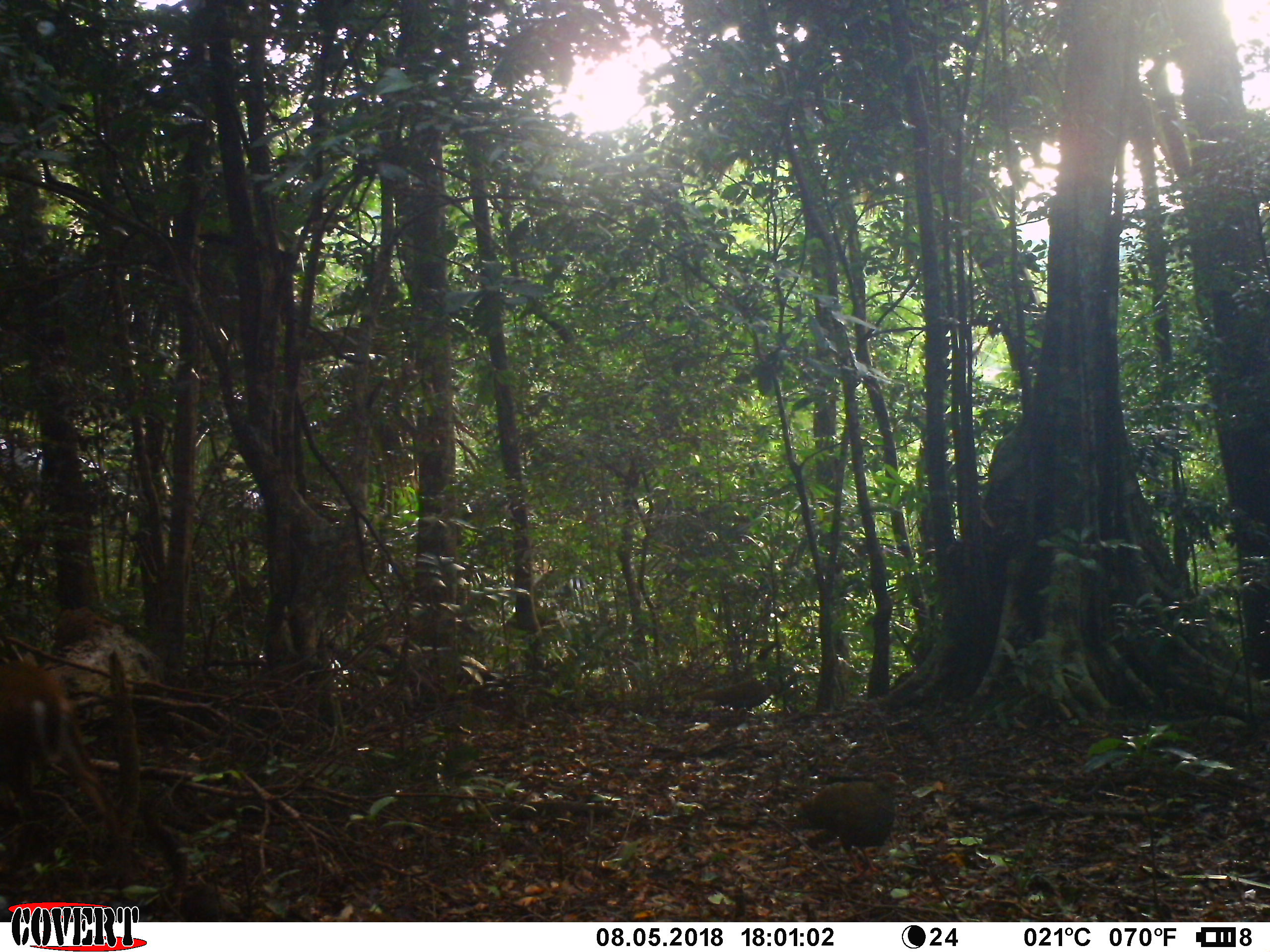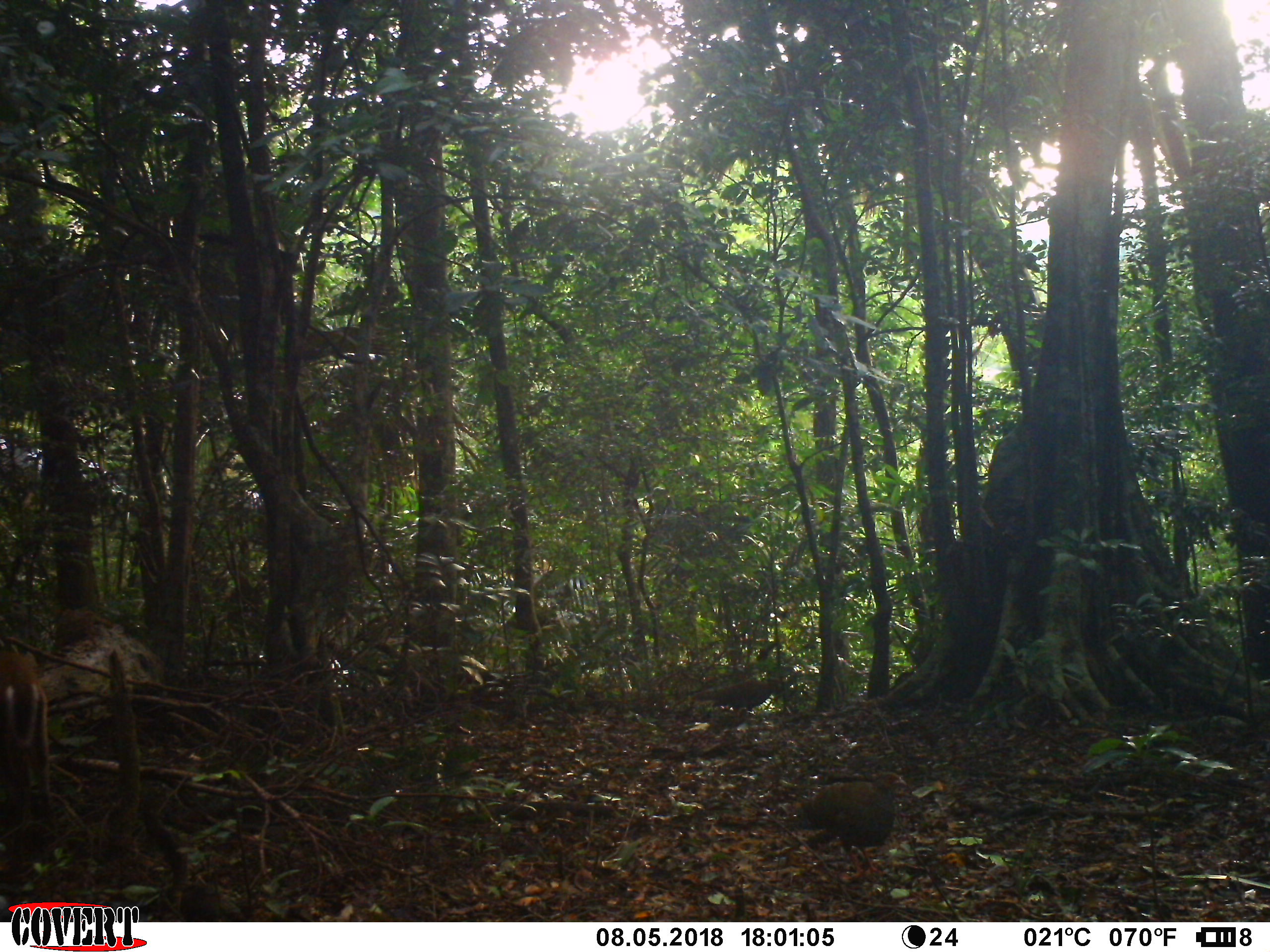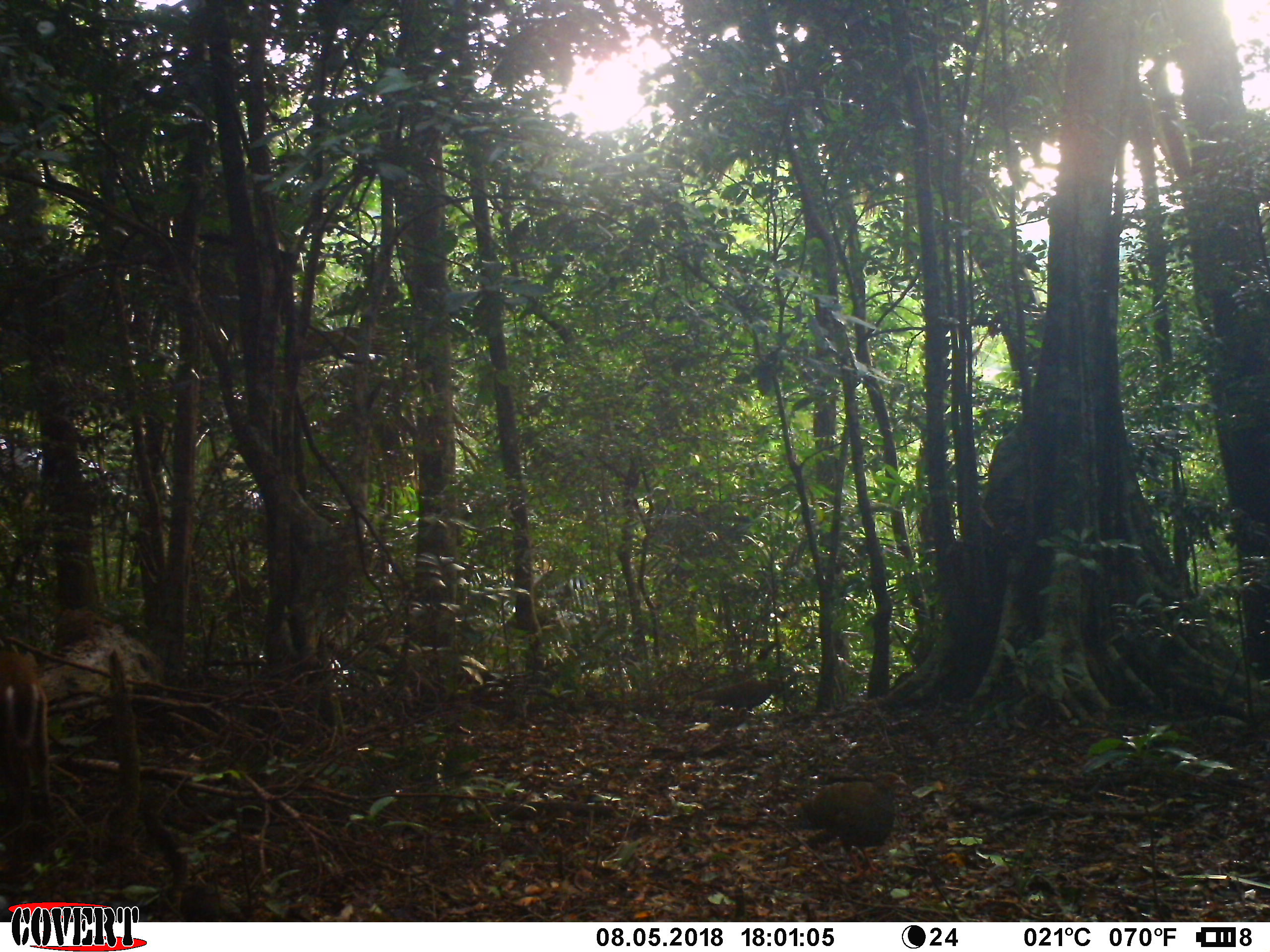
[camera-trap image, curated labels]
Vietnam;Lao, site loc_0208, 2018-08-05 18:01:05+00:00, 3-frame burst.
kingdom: Animalia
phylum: Chordata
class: Aves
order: Galliformes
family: Phasianidae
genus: Lophura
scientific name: Lophura nycthemera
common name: silver pheasant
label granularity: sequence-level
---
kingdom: Animalia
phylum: Chordata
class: Mammalia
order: Artiodactyla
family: Cervidae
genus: Muntiacus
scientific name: Muntiacus rooseveltorum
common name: roosevelt's muntjac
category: roosevelts muntjac group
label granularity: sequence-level